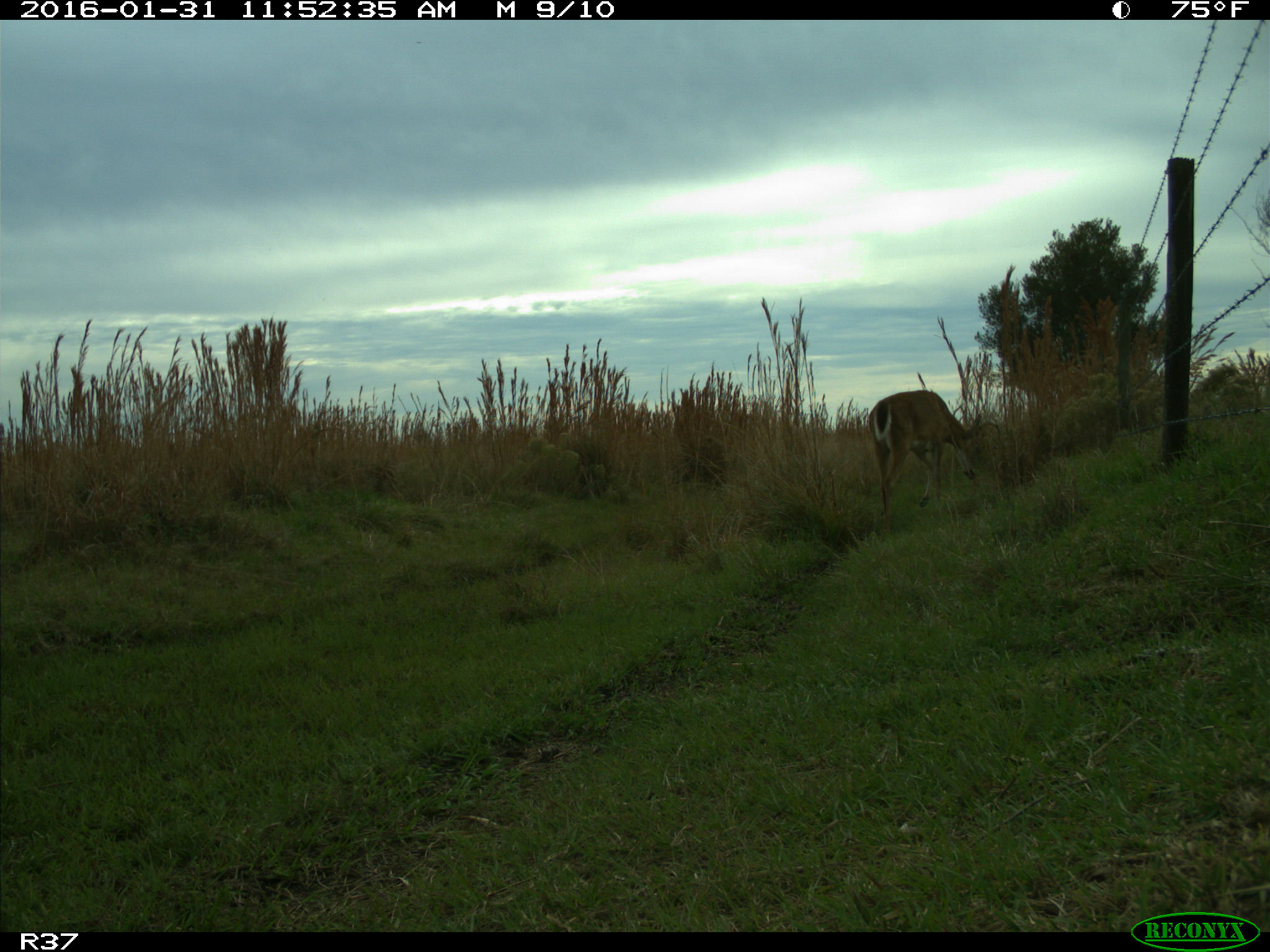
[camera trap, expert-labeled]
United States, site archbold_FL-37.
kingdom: Animalia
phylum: Chordata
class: Mammalia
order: Artiodactyla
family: Cervidae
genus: Odocoileus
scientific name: Odocoileus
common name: deer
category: unidentified deer